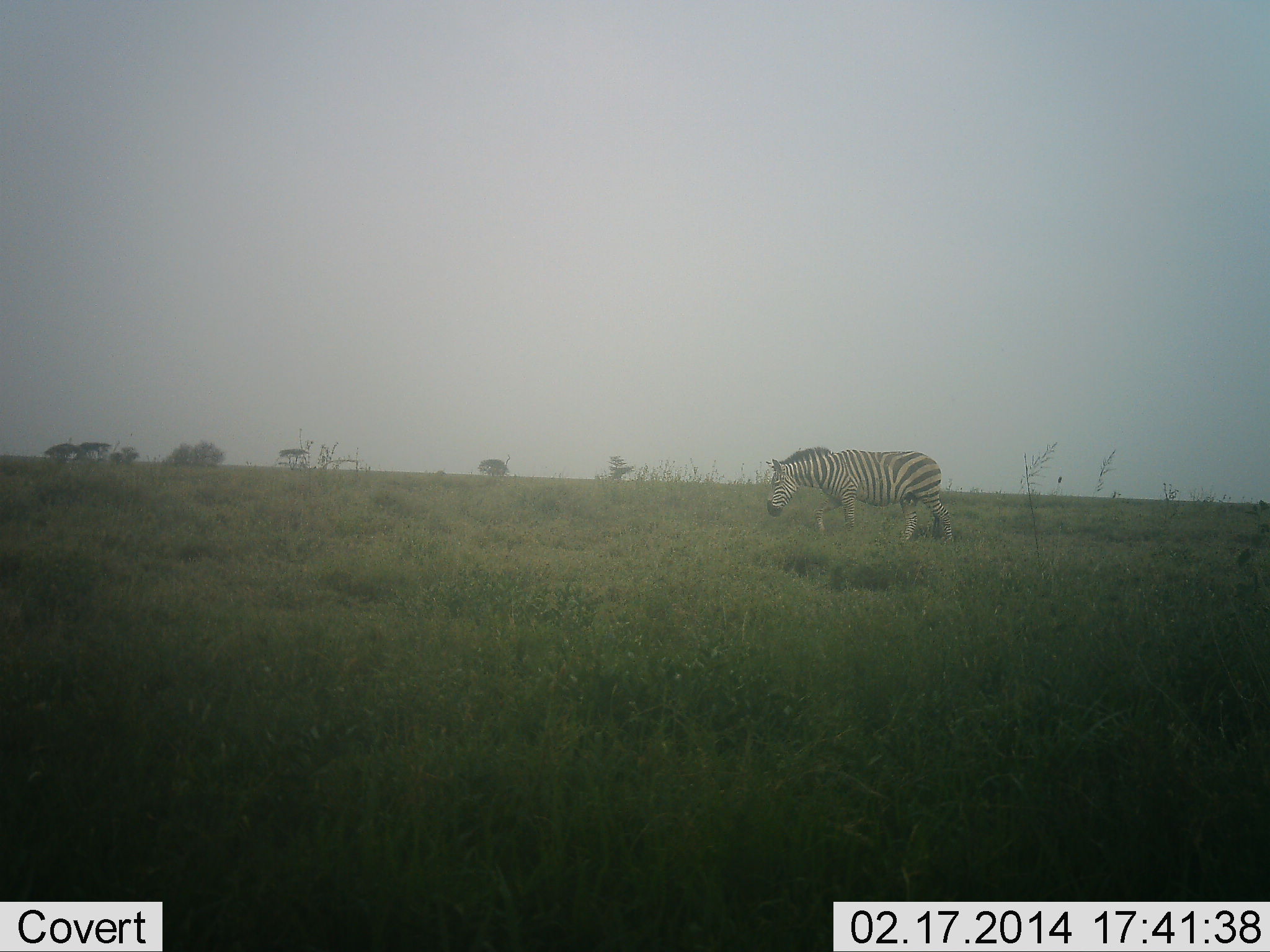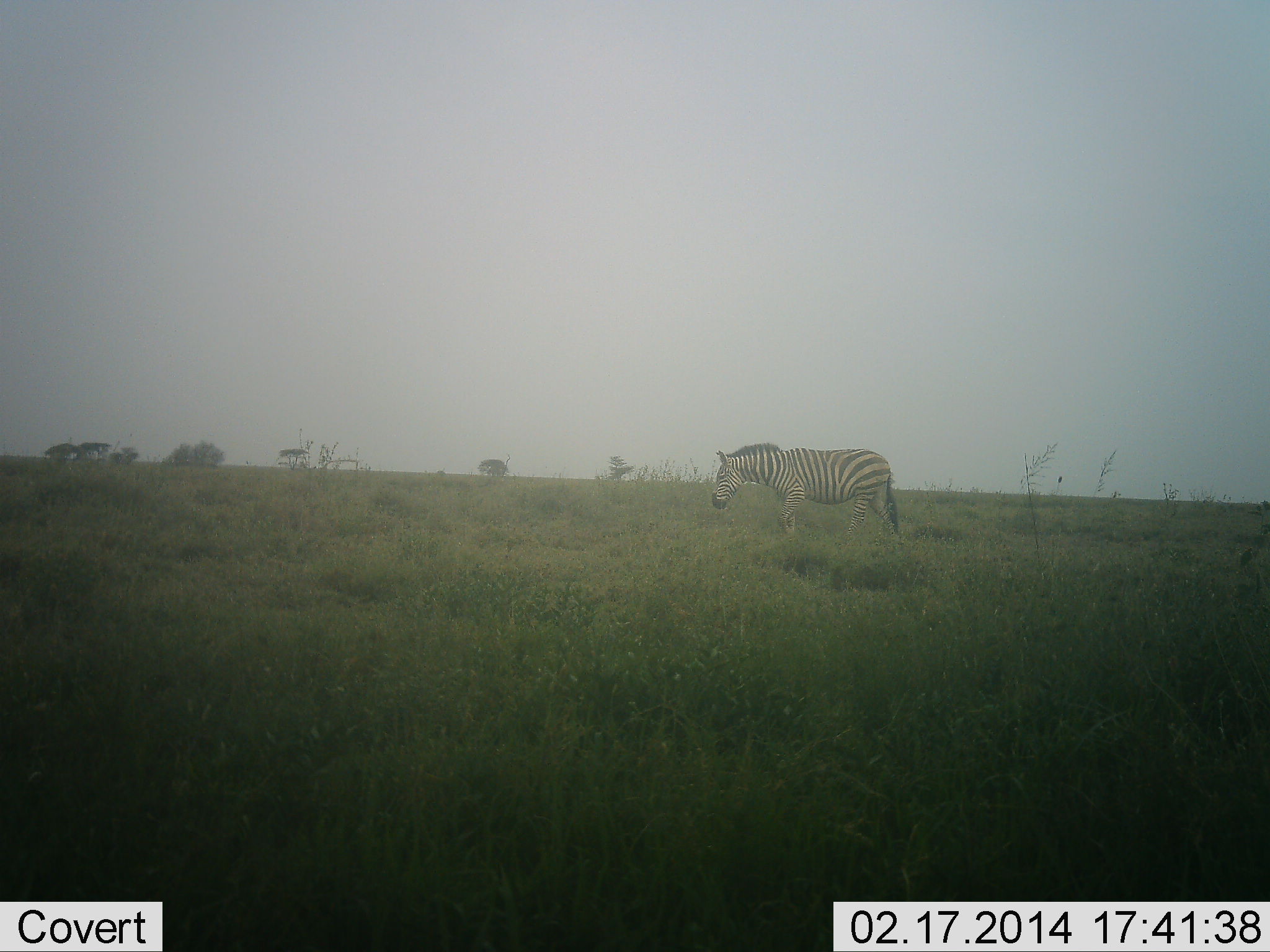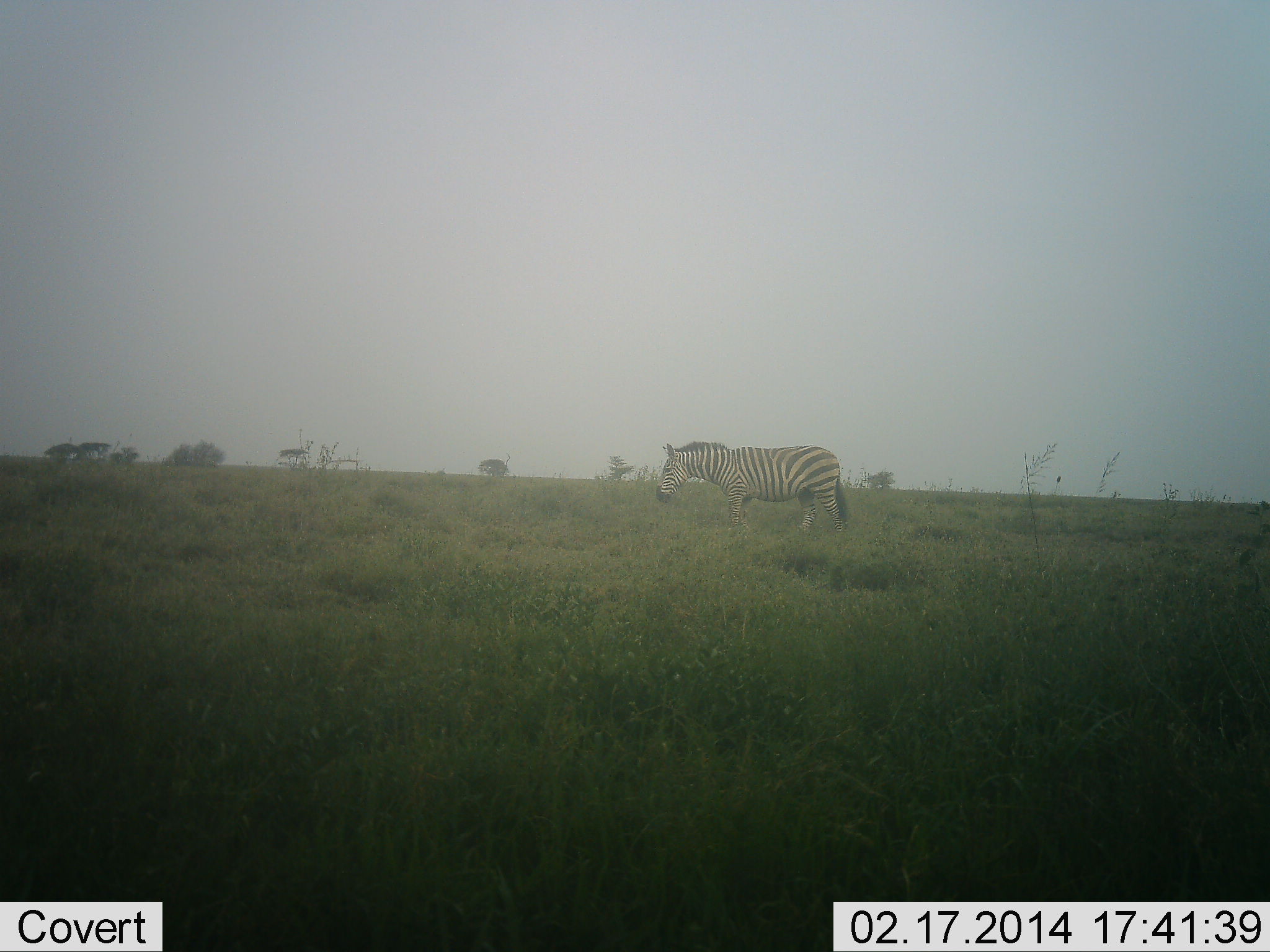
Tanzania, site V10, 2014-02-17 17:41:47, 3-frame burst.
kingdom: Animalia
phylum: Chordata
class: Mammalia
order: Perissodactyla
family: Equidae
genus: Equus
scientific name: Equus quagga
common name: plains zebra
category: zebra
Zebra (plains zebra) (Equus quagga), count 1. Behavior (volunteer vote fractions): standing 10%, resting 0%, moving 90%, interacting 0%. Young present (vote fraction): 0%. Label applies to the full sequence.